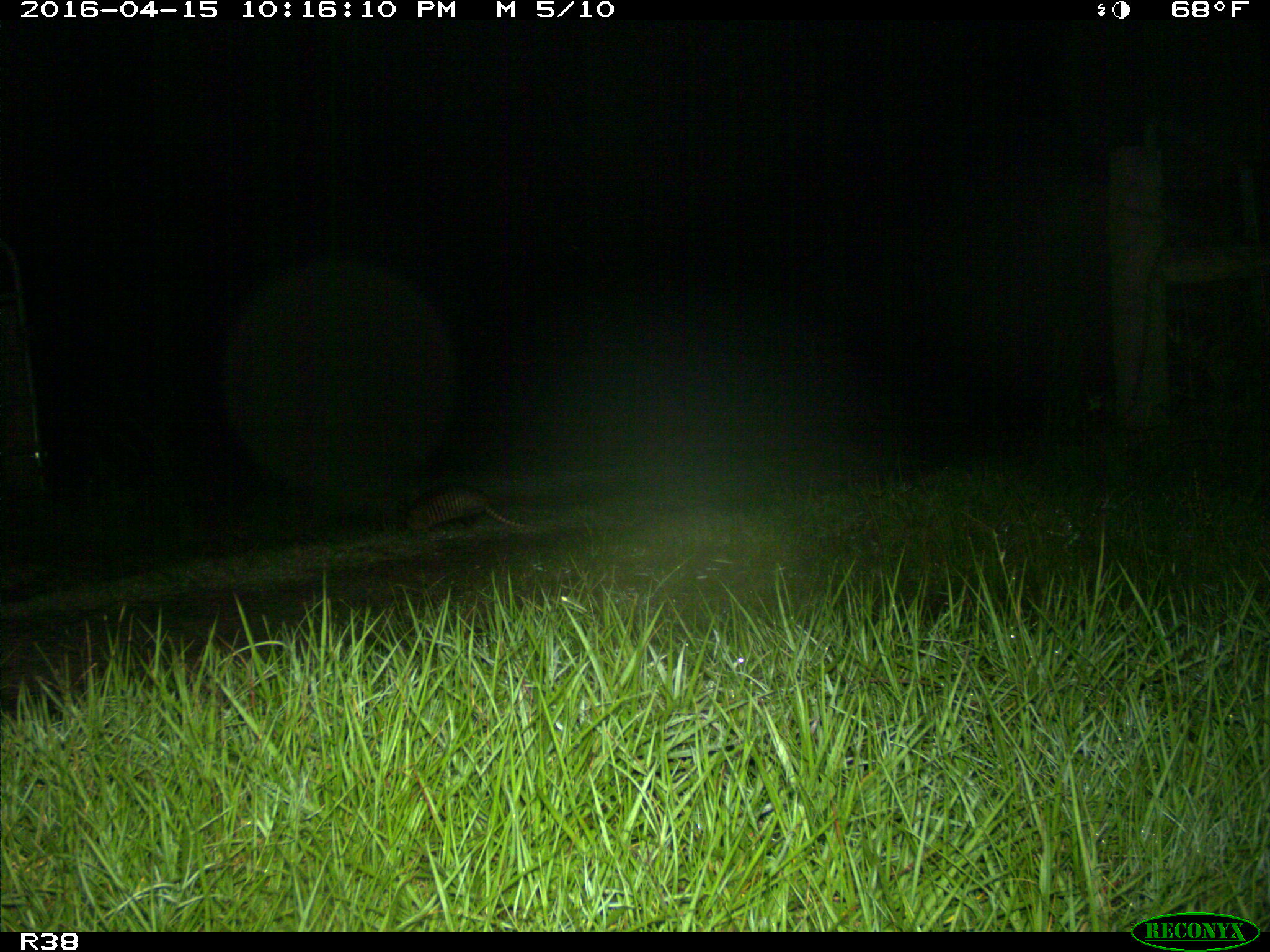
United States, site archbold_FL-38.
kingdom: Animalia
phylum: Chordata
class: Mammalia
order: Cingulata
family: Dasypodidae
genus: Dasypus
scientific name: Dasypus novemcinctus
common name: nine-banded armadillo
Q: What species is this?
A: Dasypus novemcinctus (nine-banded armadillo).